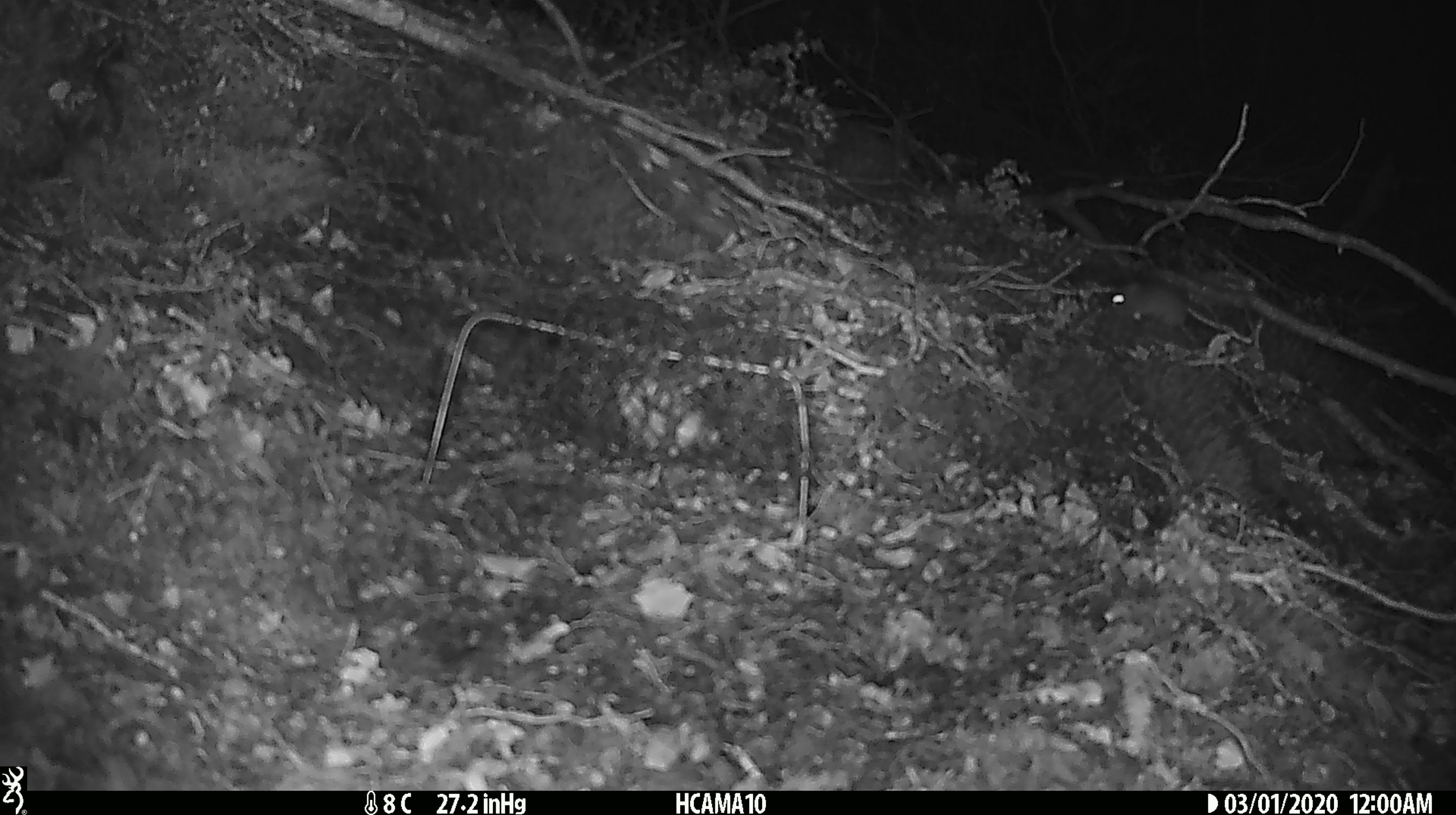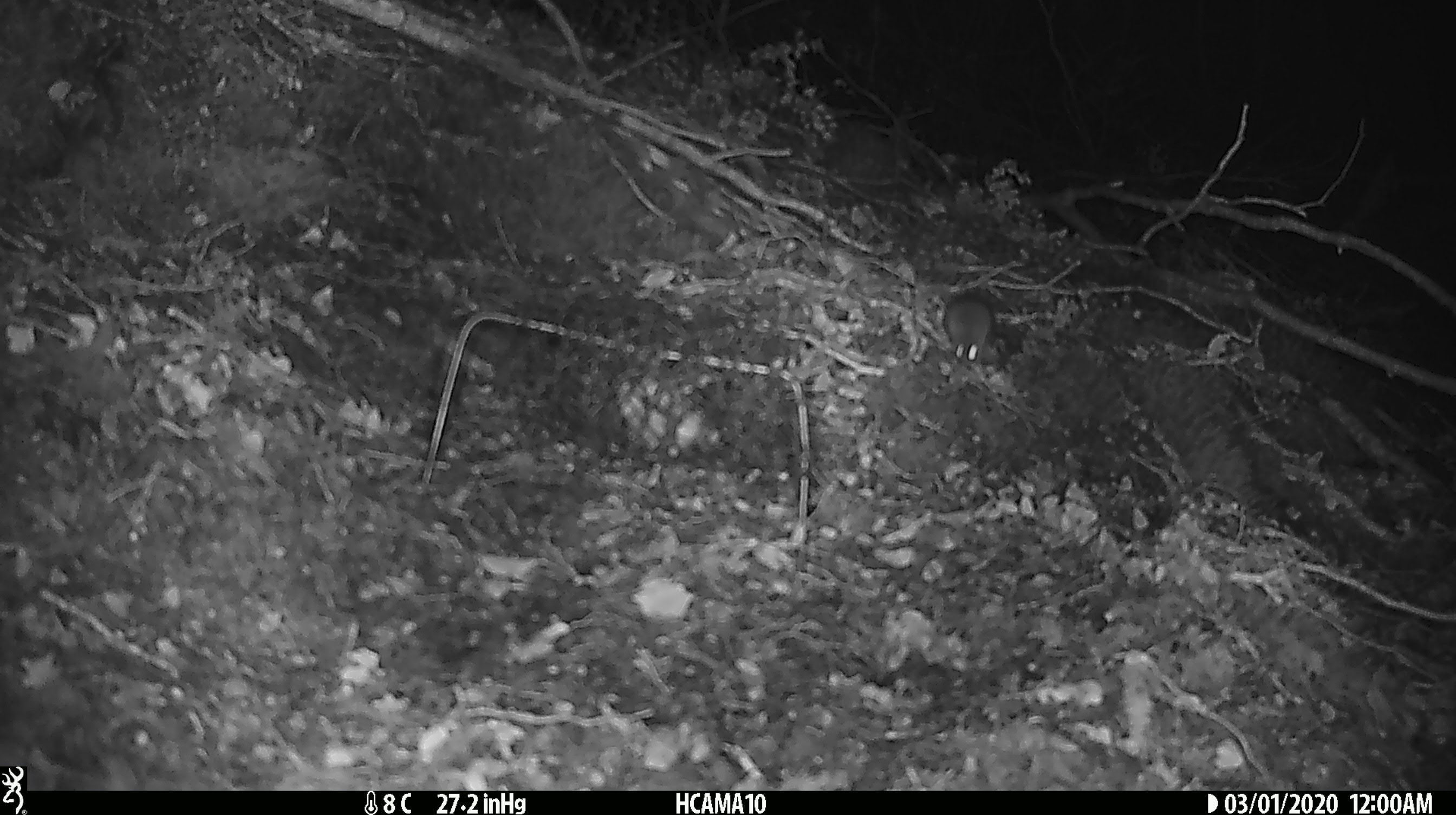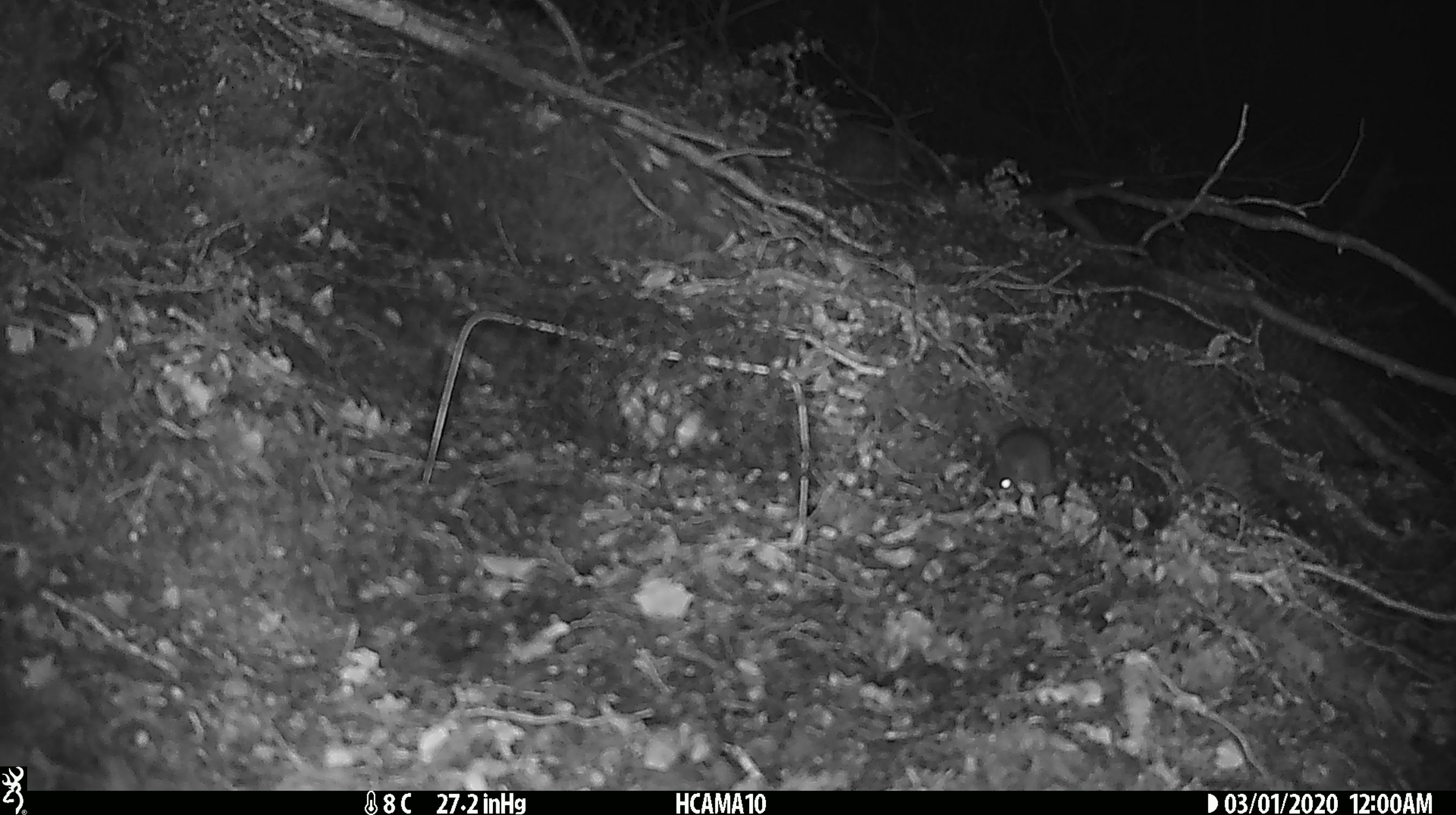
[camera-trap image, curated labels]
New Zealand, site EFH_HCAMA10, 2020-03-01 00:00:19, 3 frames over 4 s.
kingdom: Animalia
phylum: Chordata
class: Mammalia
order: Rodentia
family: Muridae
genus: Mus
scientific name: Mus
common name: mouse